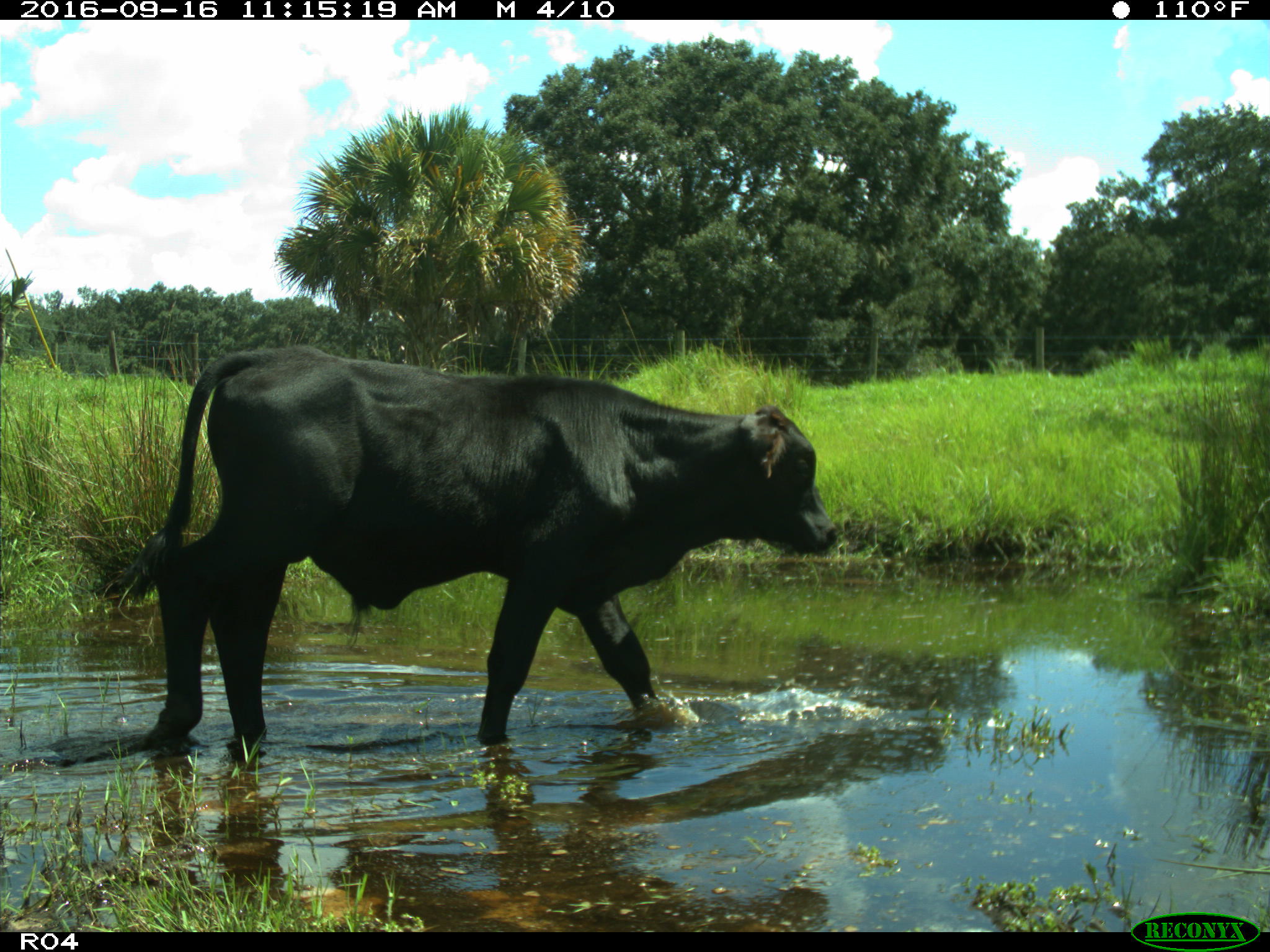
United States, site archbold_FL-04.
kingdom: Animalia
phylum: Chordata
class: Mammalia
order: Artiodactyla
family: Bovidae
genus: Bos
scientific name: Bos taurus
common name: domestic cow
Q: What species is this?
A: Bos taurus (domestic cow).